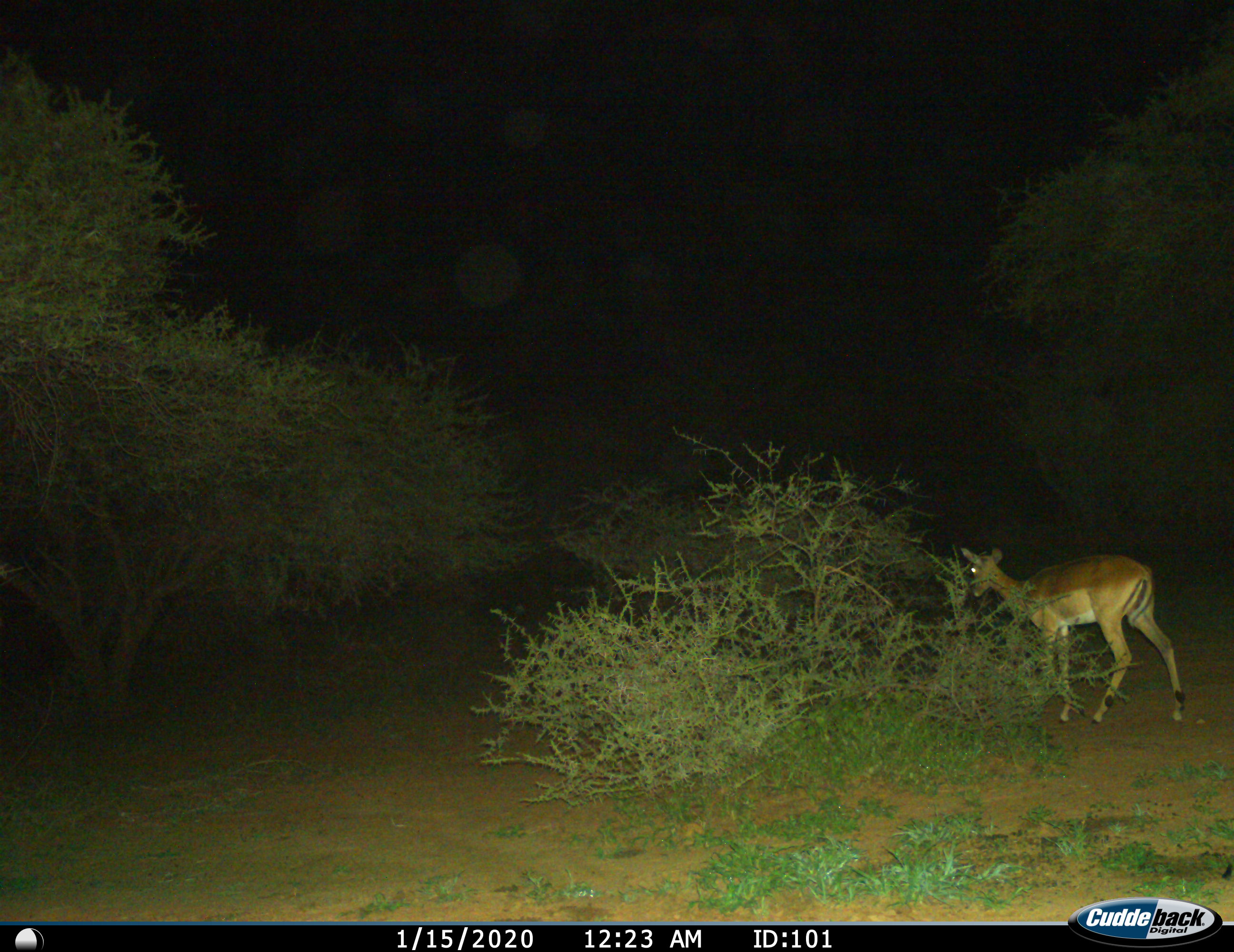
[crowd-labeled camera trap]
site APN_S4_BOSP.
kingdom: Animalia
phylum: Chordata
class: Mammalia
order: Artiodactyla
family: Bovidae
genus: Aepyceros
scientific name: Aepyceros melampus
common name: impala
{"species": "impala (Aepyceros melampus)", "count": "1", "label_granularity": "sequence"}